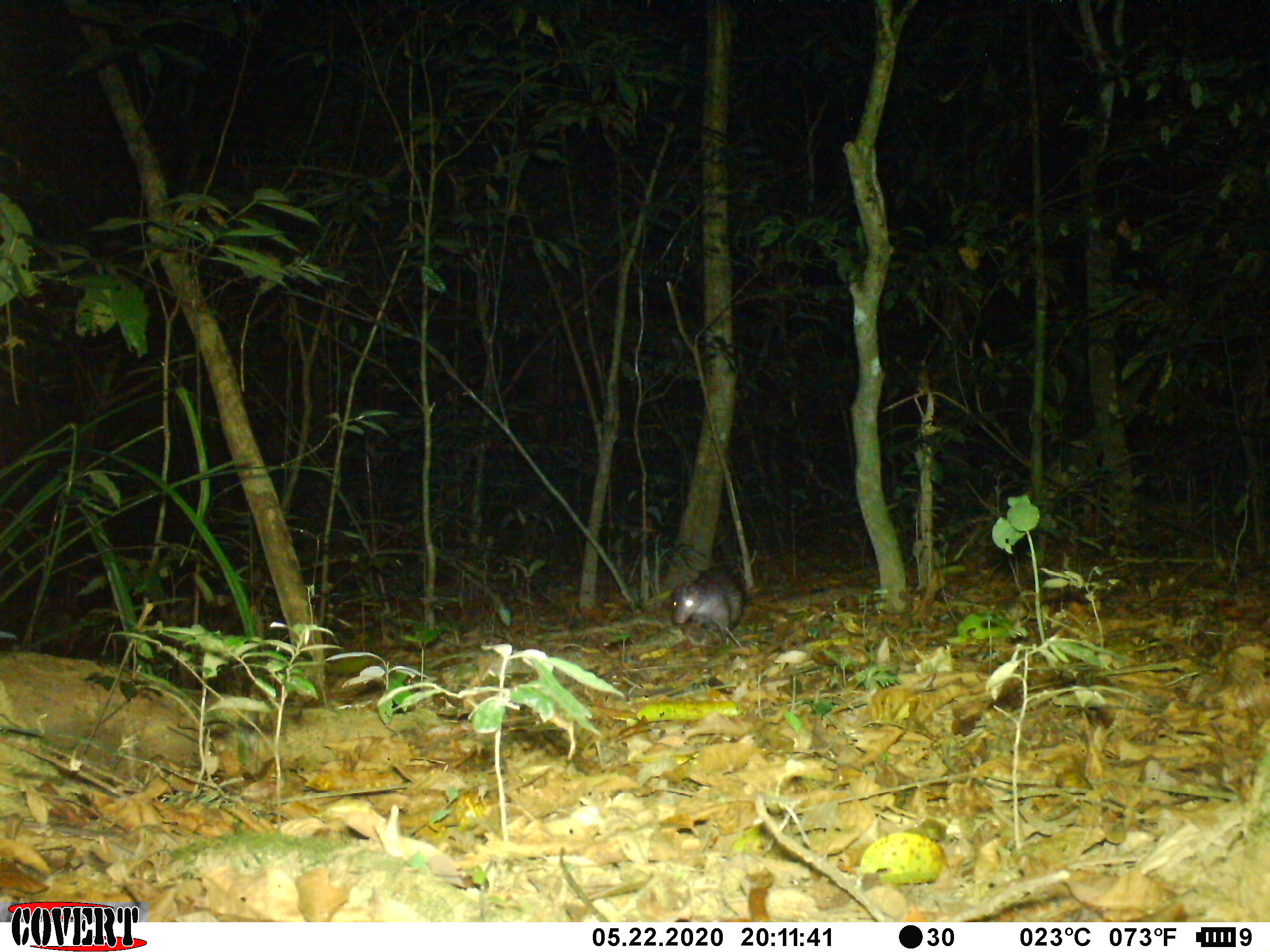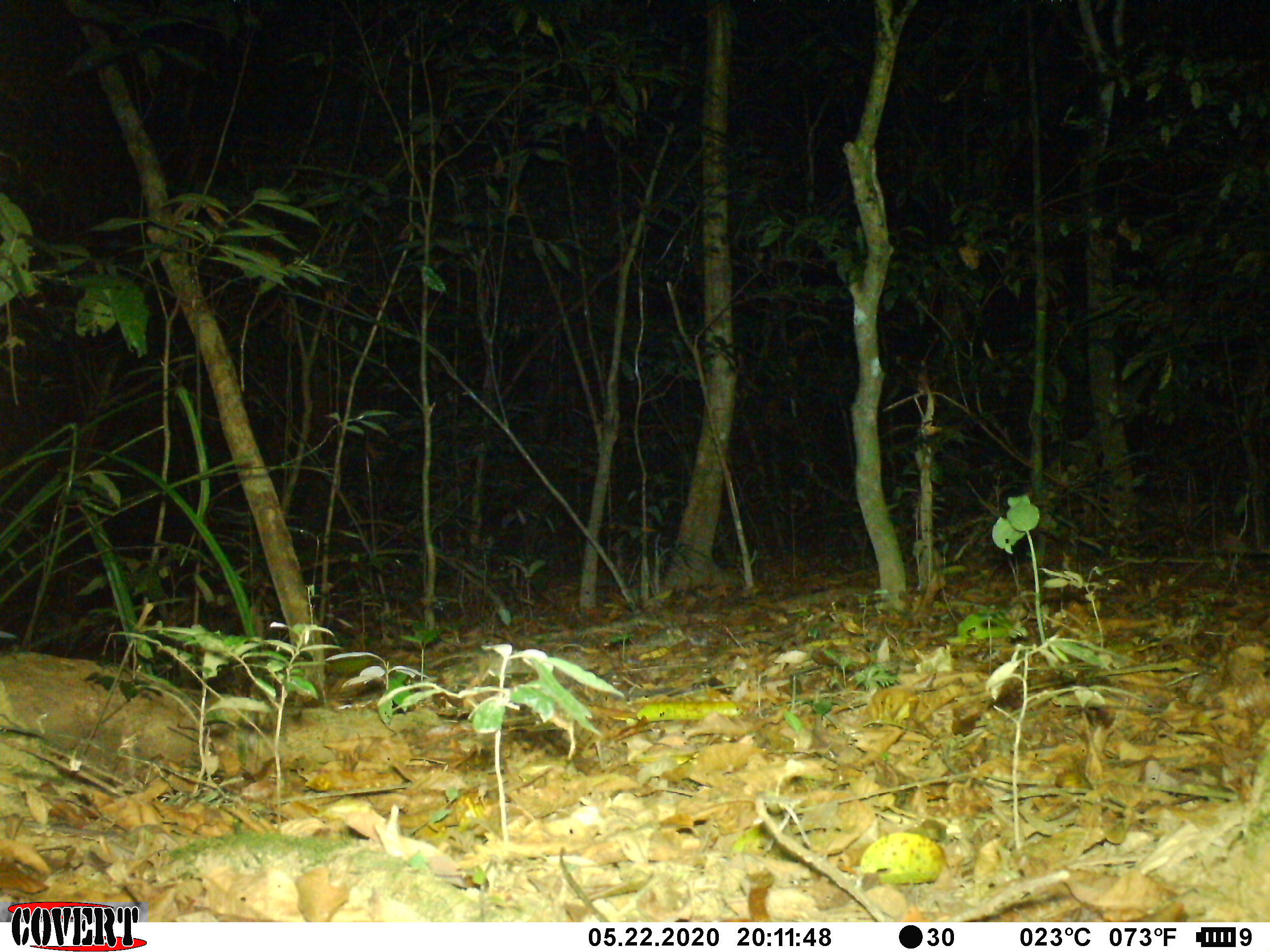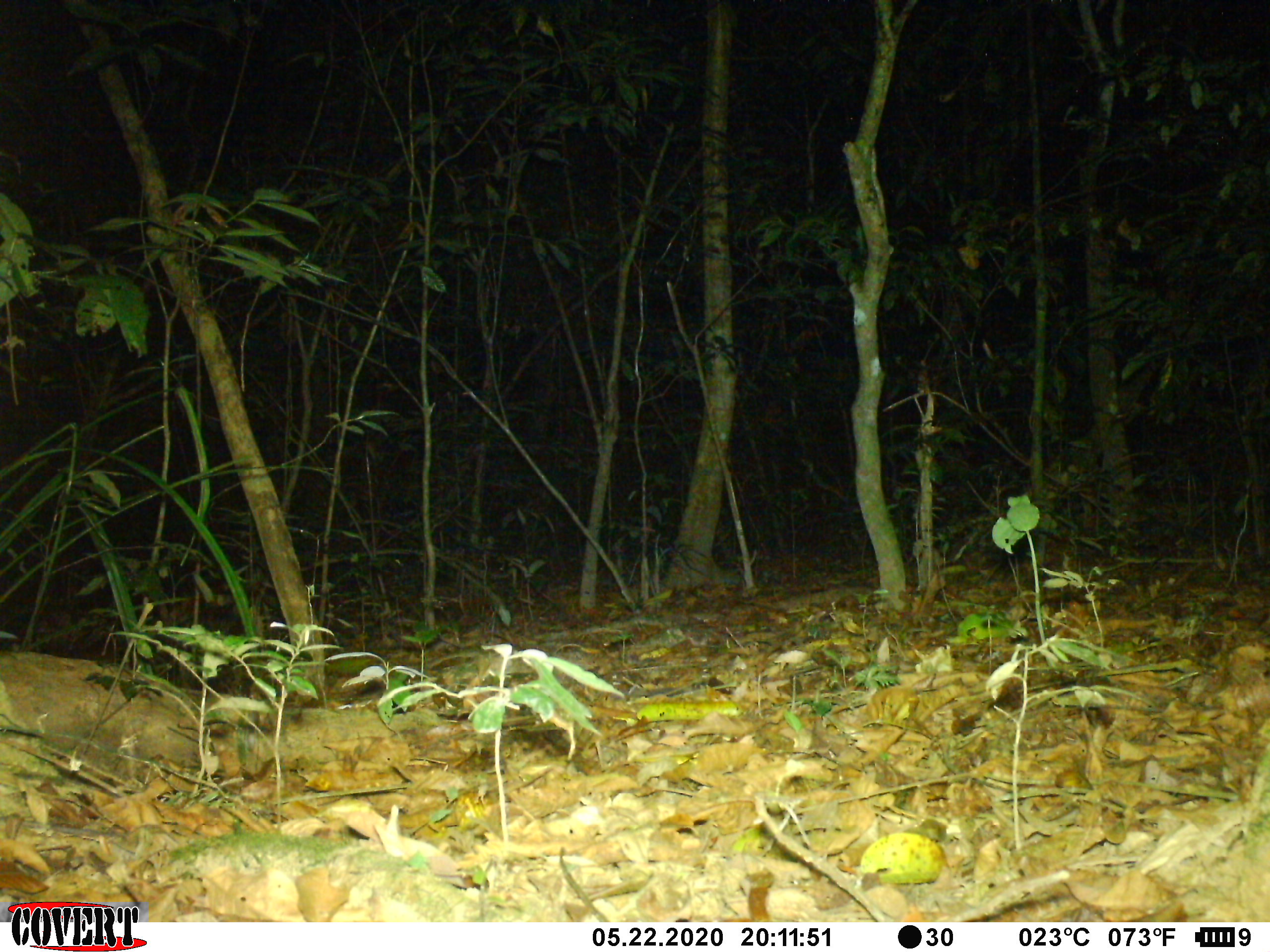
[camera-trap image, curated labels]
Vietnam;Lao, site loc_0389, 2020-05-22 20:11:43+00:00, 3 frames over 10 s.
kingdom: Animalia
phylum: Chordata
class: Mammalia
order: Rodentia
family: Hystricidae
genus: Atherurus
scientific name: Atherurus macrourus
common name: asiatic brush-tailed porcupine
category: asiatic brush tailed porcupine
Asiatic brush tailed porcupine (asiatic brush-tailed porcupine) (Atherurus macrourus). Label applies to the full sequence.